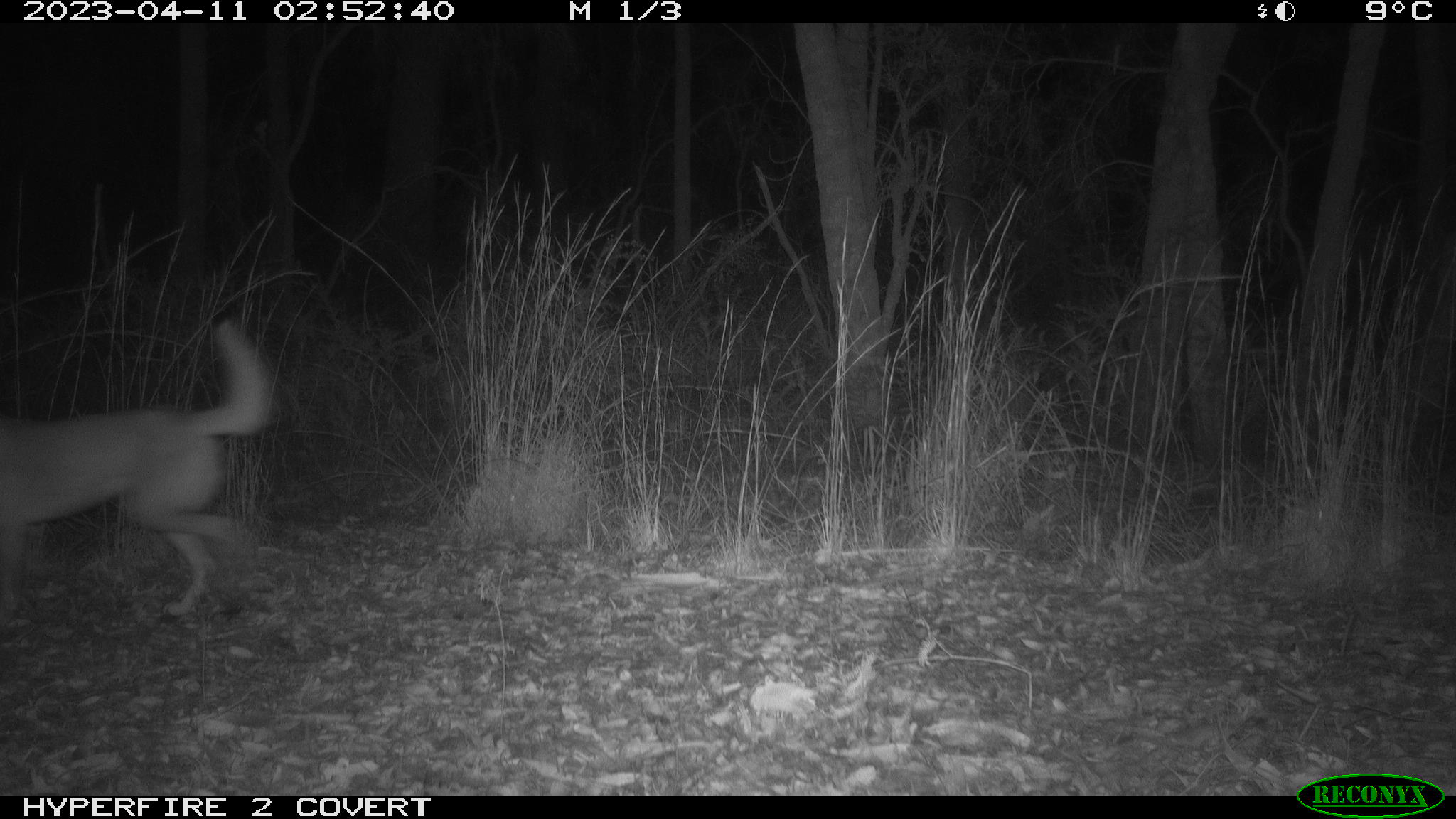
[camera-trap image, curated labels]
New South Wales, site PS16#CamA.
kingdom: Animalia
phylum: Chordata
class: Mammalia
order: Carnivora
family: Canidae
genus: Canis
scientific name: Canis familiaris dingo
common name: dingo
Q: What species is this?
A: Dingo (Canis familiaris dingo).